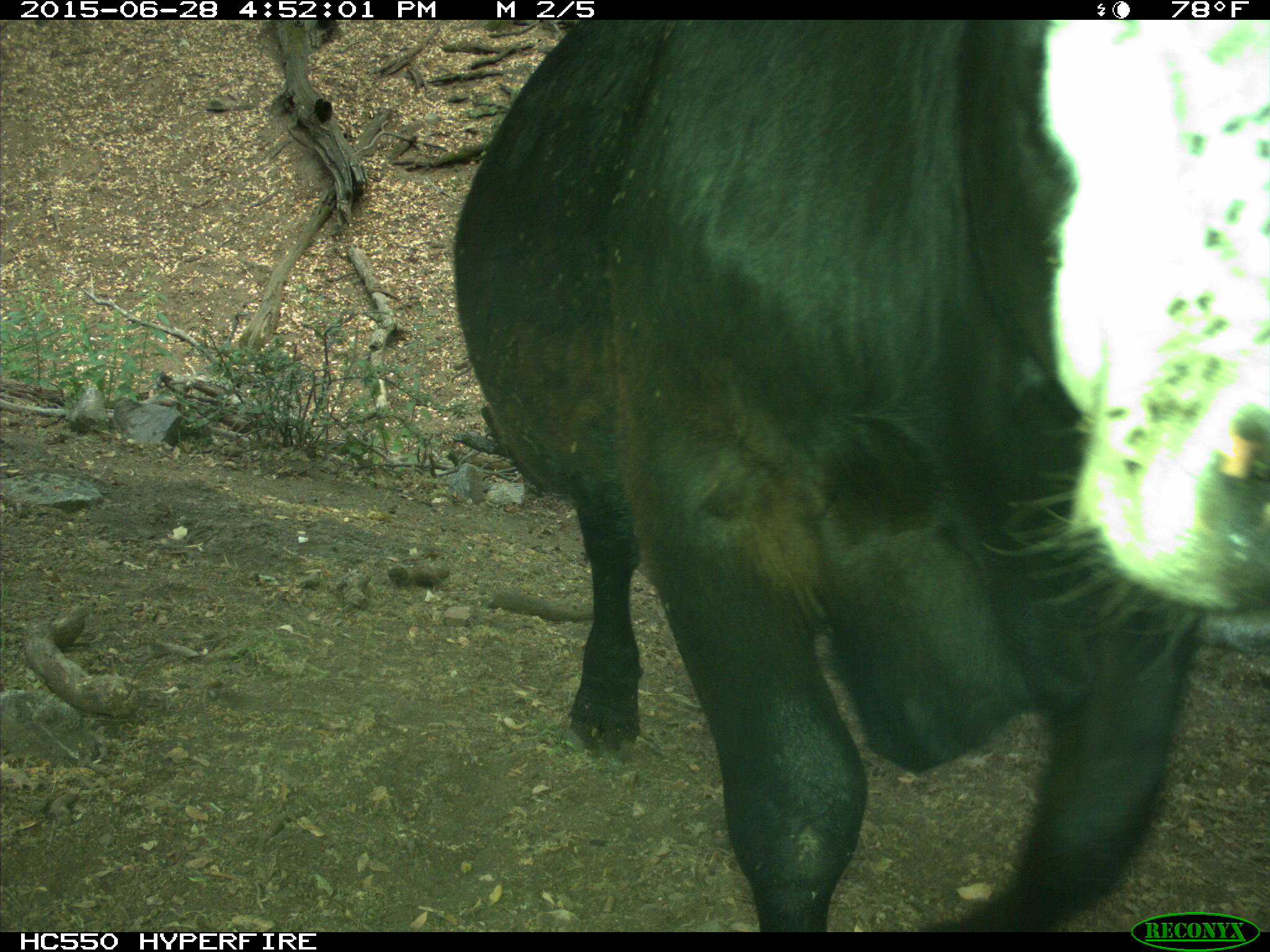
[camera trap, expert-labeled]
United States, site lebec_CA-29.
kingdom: Animalia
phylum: Chordata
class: Mammalia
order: Artiodactyla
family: Bovidae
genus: Bos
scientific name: Bos taurus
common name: domestic cow